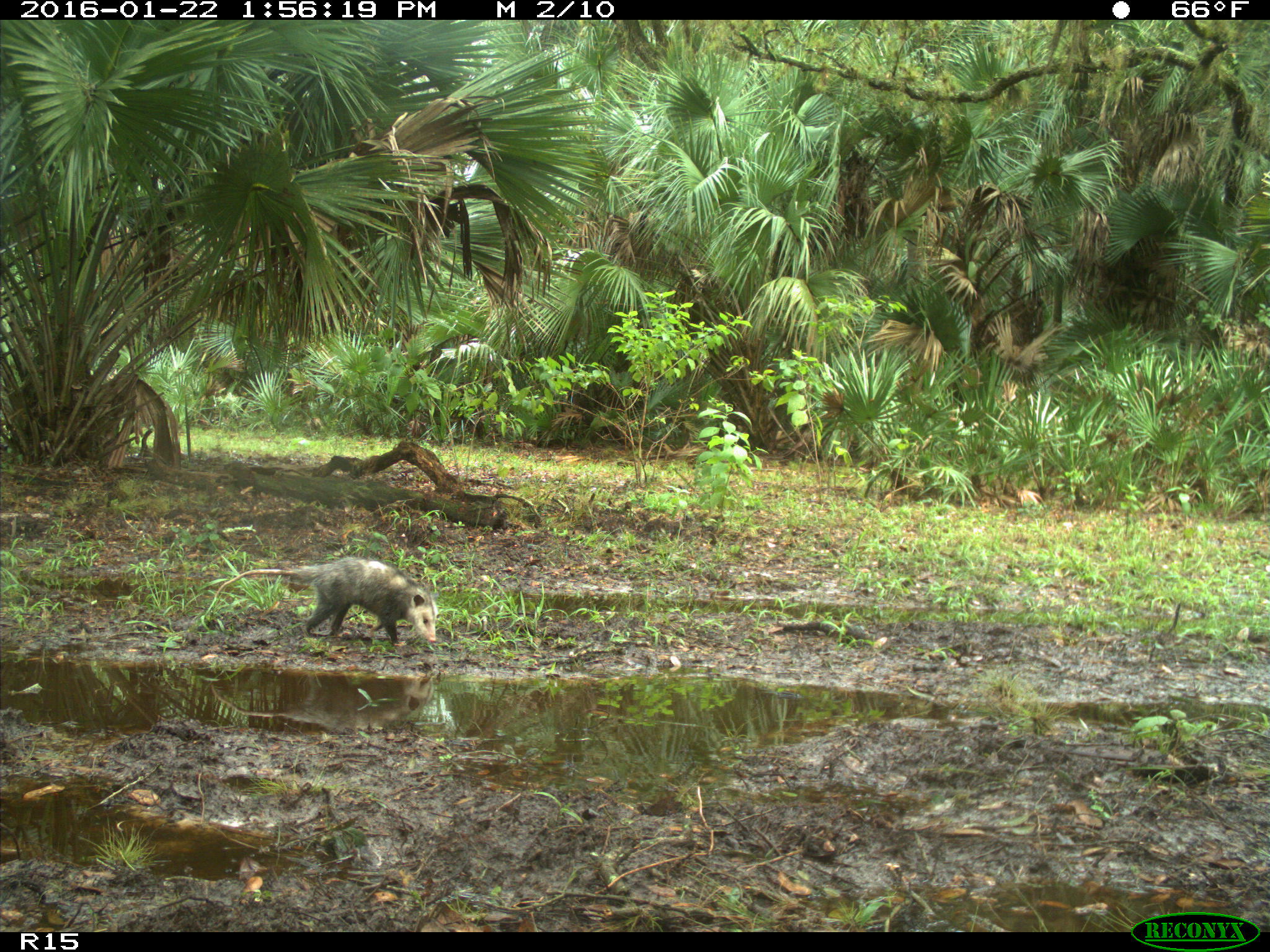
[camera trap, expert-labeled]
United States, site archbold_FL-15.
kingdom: Animalia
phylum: Chordata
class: Mammalia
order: Didelphimorphia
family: Didelphidae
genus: Didelphis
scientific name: Didelphis virginiana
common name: virginia opossum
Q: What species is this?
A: Didelphis virginiana (virginia opossum).